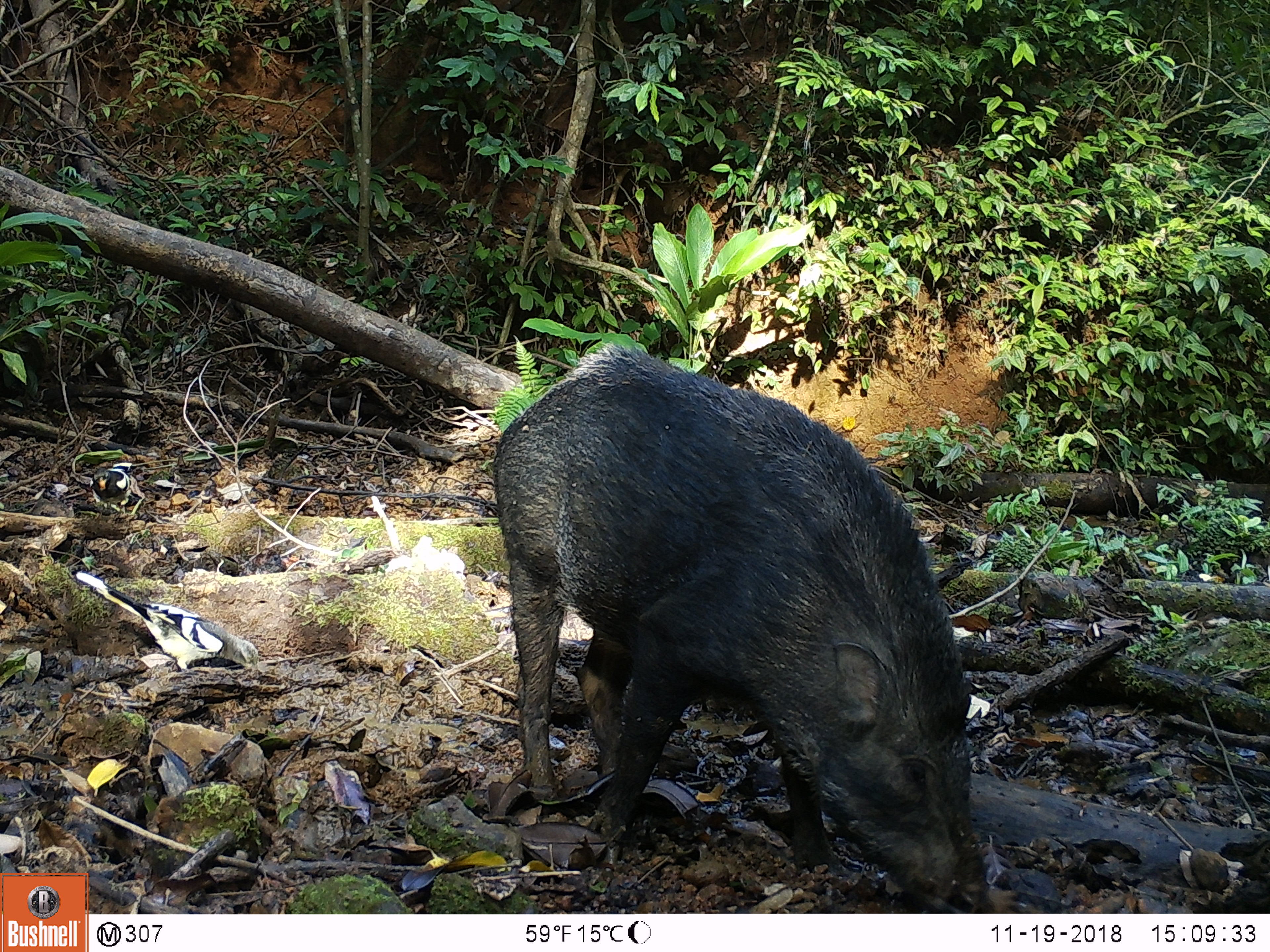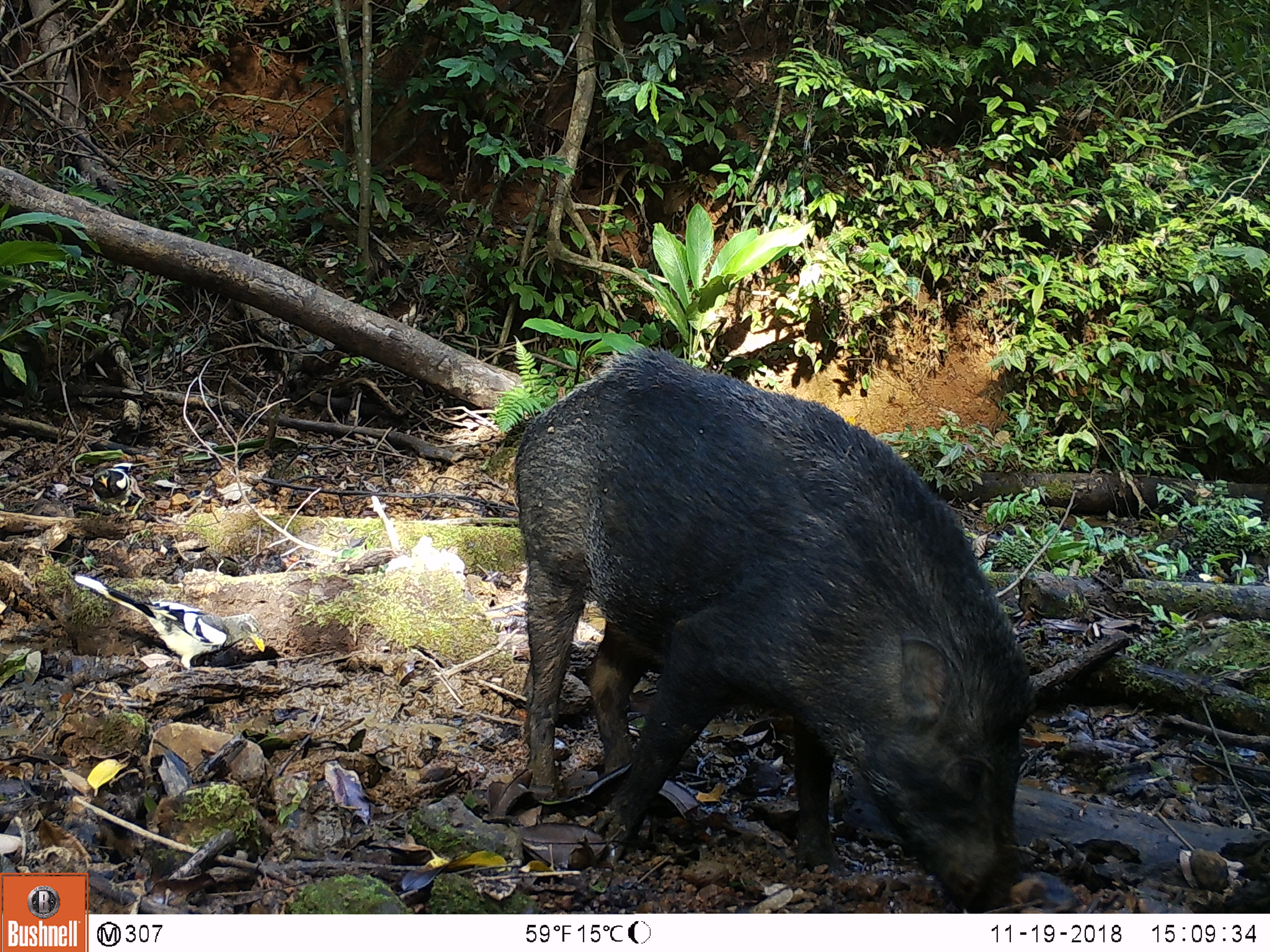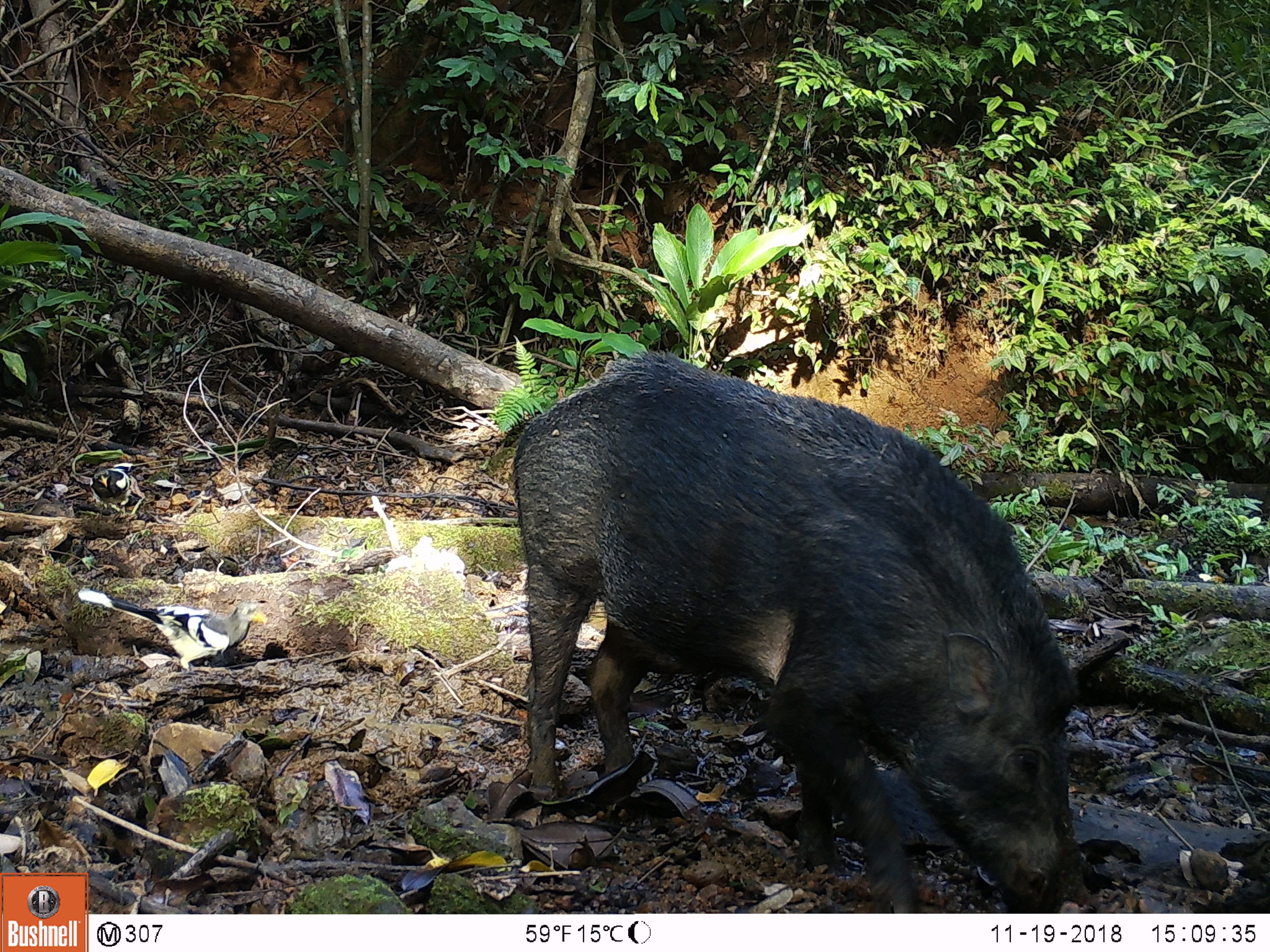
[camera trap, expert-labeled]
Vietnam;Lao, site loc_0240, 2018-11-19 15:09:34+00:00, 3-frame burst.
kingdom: Animalia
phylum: Chordata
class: Mammalia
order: Artiodactyla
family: Suidae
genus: Sus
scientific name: Sus scrofa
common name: eurasian wild pig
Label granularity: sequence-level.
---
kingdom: Animalia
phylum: Chordata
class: Aves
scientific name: Aves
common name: bird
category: unidentified bird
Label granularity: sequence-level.